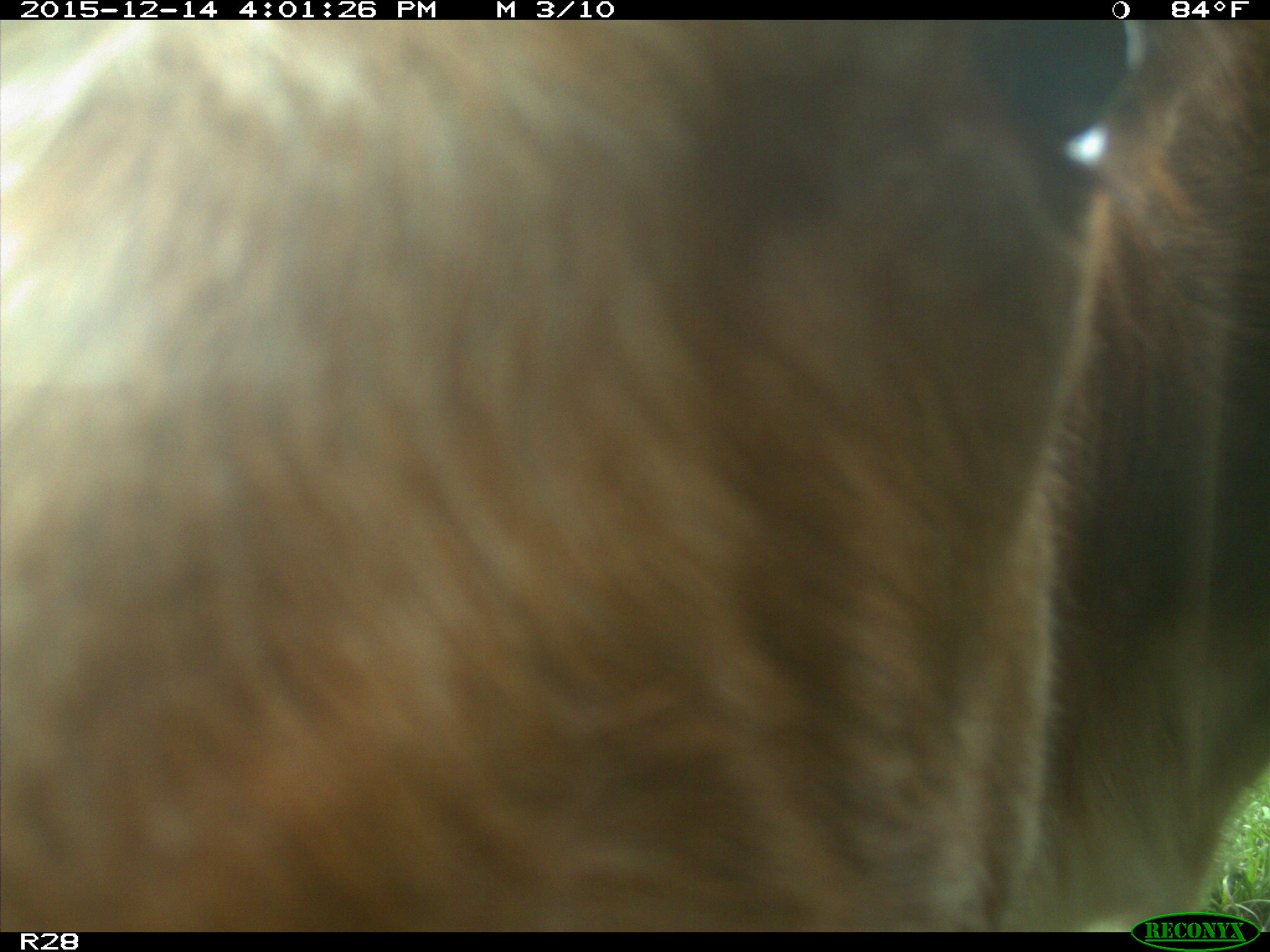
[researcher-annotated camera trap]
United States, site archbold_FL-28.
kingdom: Animalia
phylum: Chordata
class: Mammalia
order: Artiodactyla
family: Bovidae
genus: Bos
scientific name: Bos taurus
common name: domestic cow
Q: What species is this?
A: Bos taurus (domestic cow).